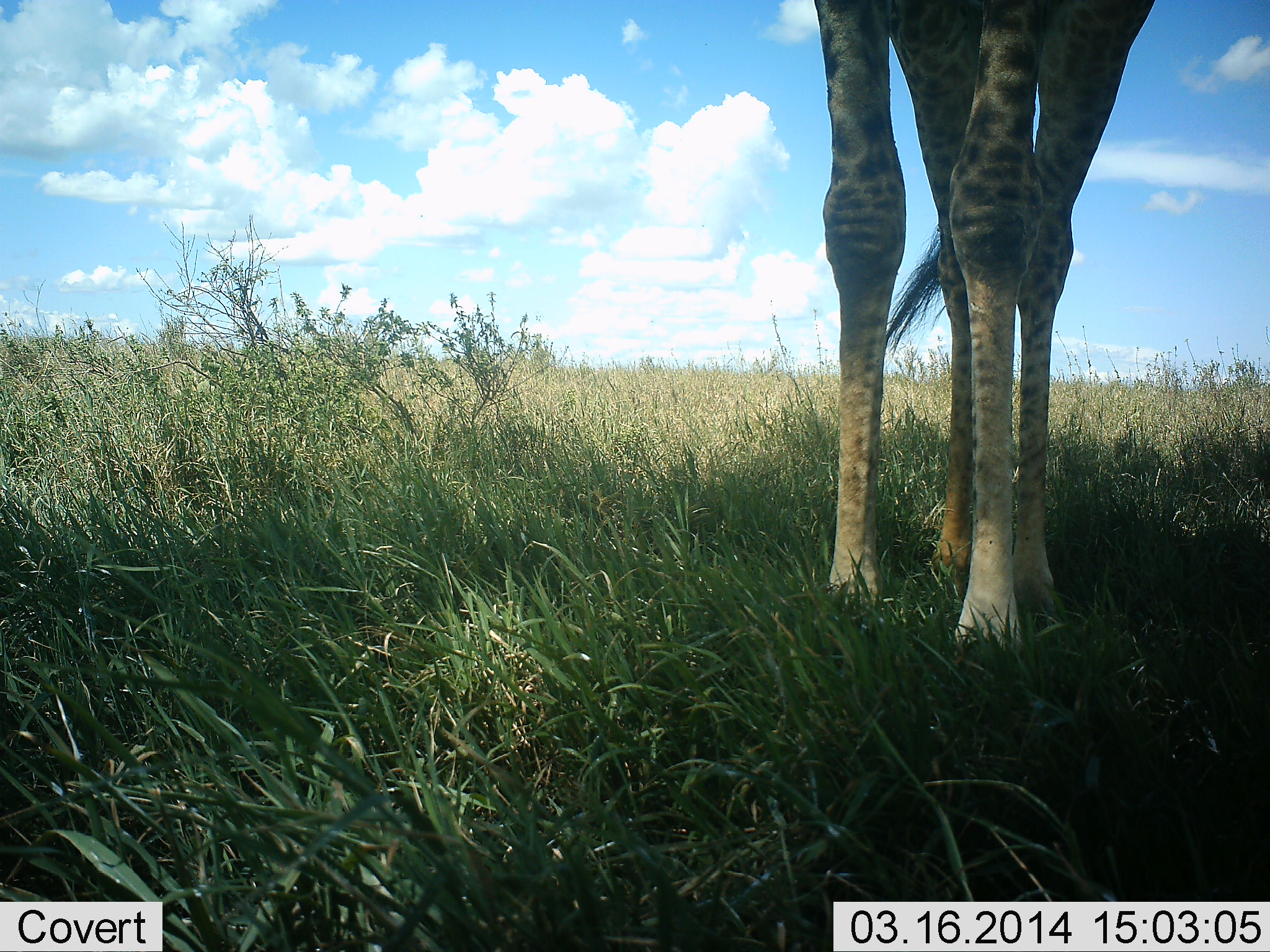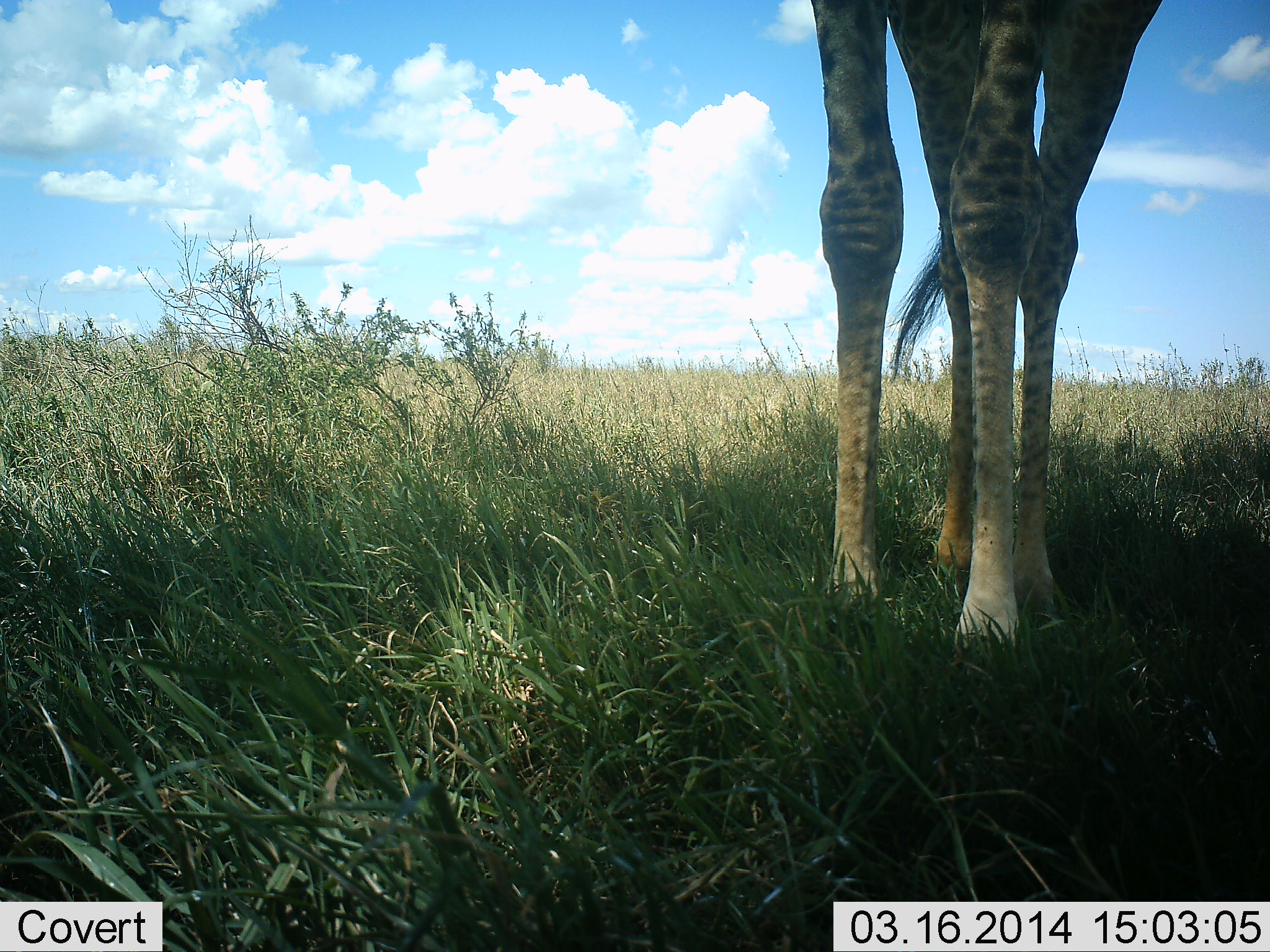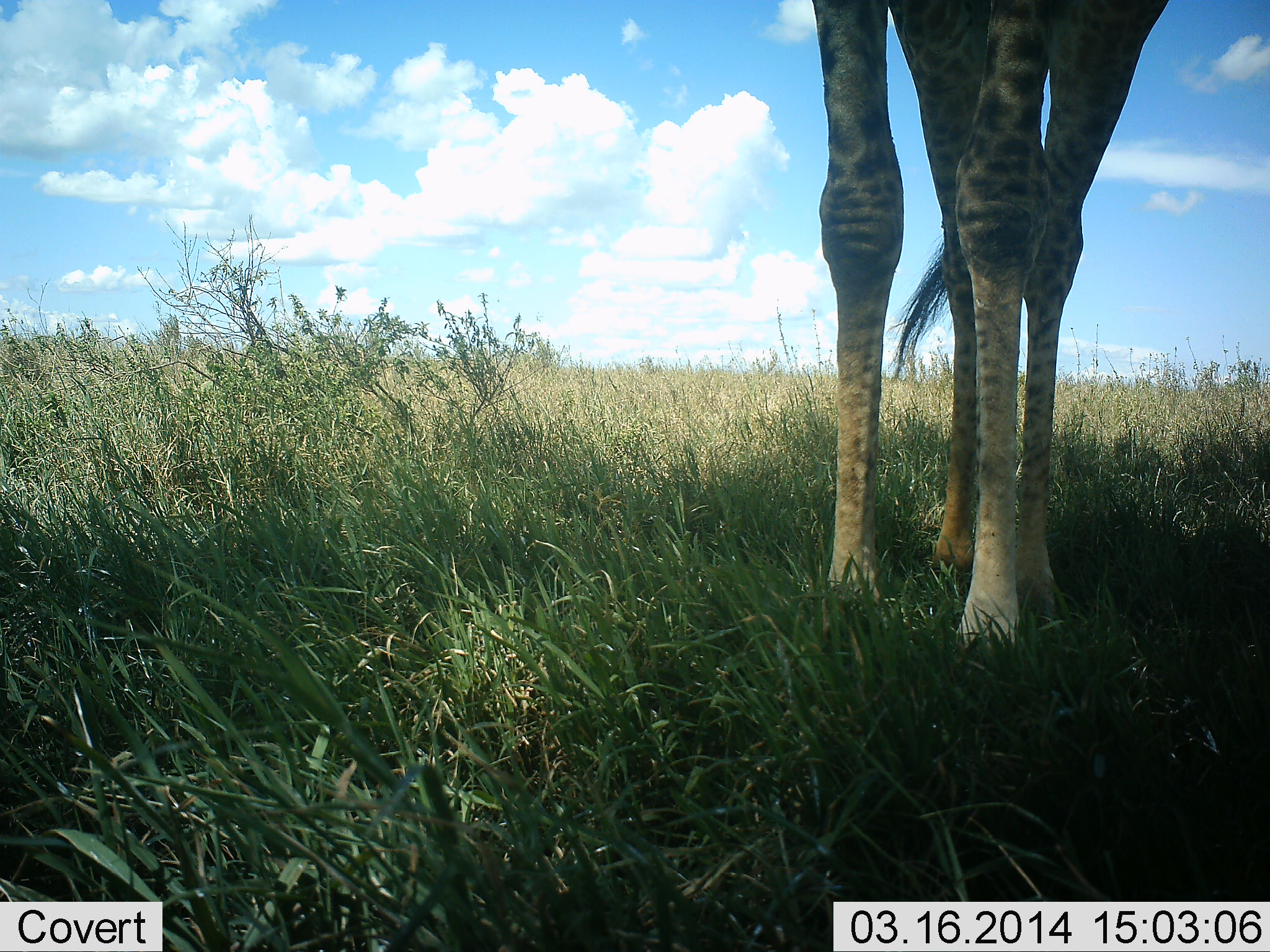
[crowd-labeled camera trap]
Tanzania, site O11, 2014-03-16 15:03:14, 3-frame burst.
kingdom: Animalia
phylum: Chordata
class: Mammalia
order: Artiodactyla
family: Giraffidae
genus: Giraffa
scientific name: Giraffa camelopardalis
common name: giraffe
Giraffe (Giraffa camelopardalis), count 1. Behavior (volunteer vote fractions): standing 90%, resting 0%, moving 10%, interacting 0%. Young present (vote fraction): 0%. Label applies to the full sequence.